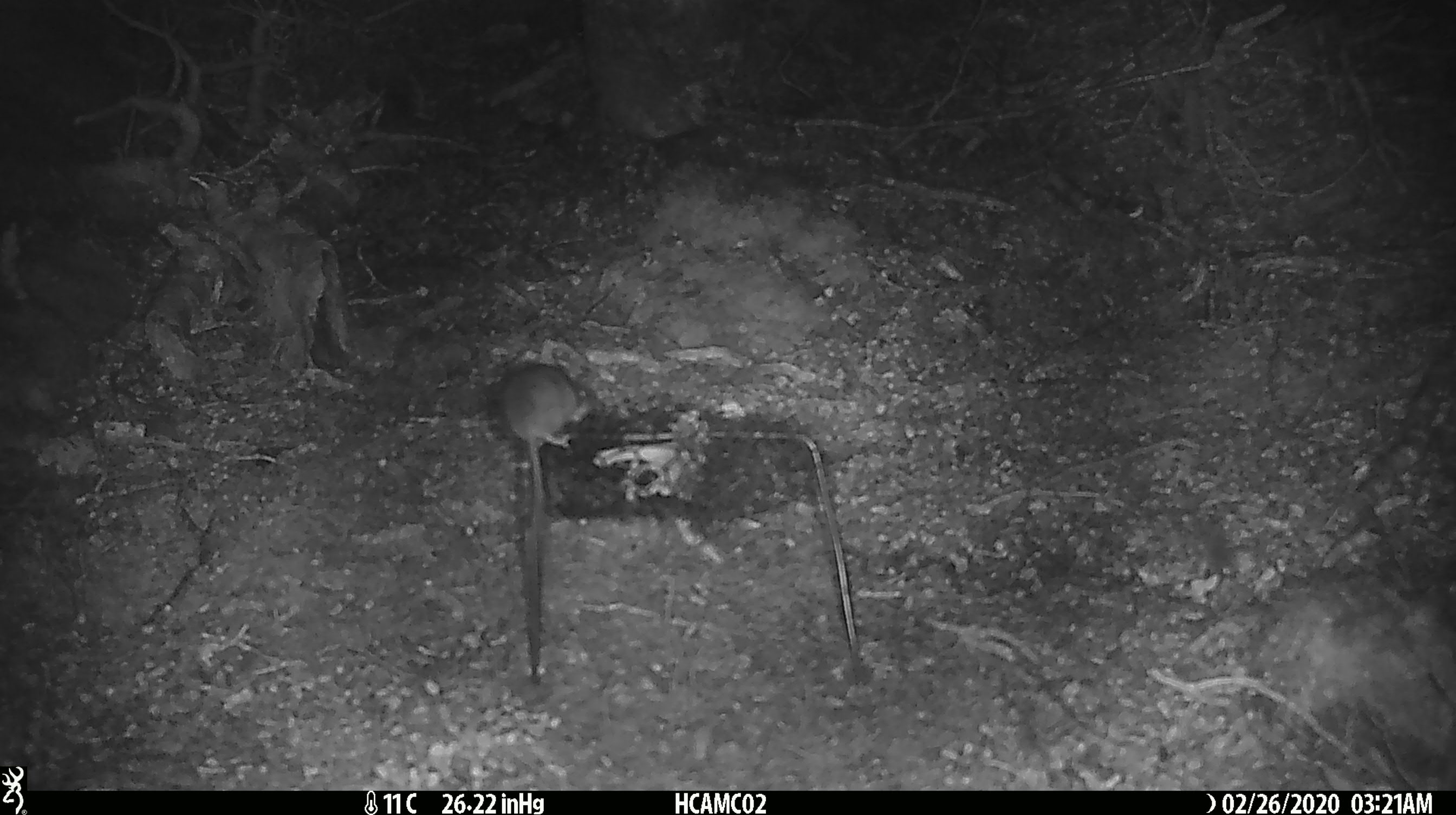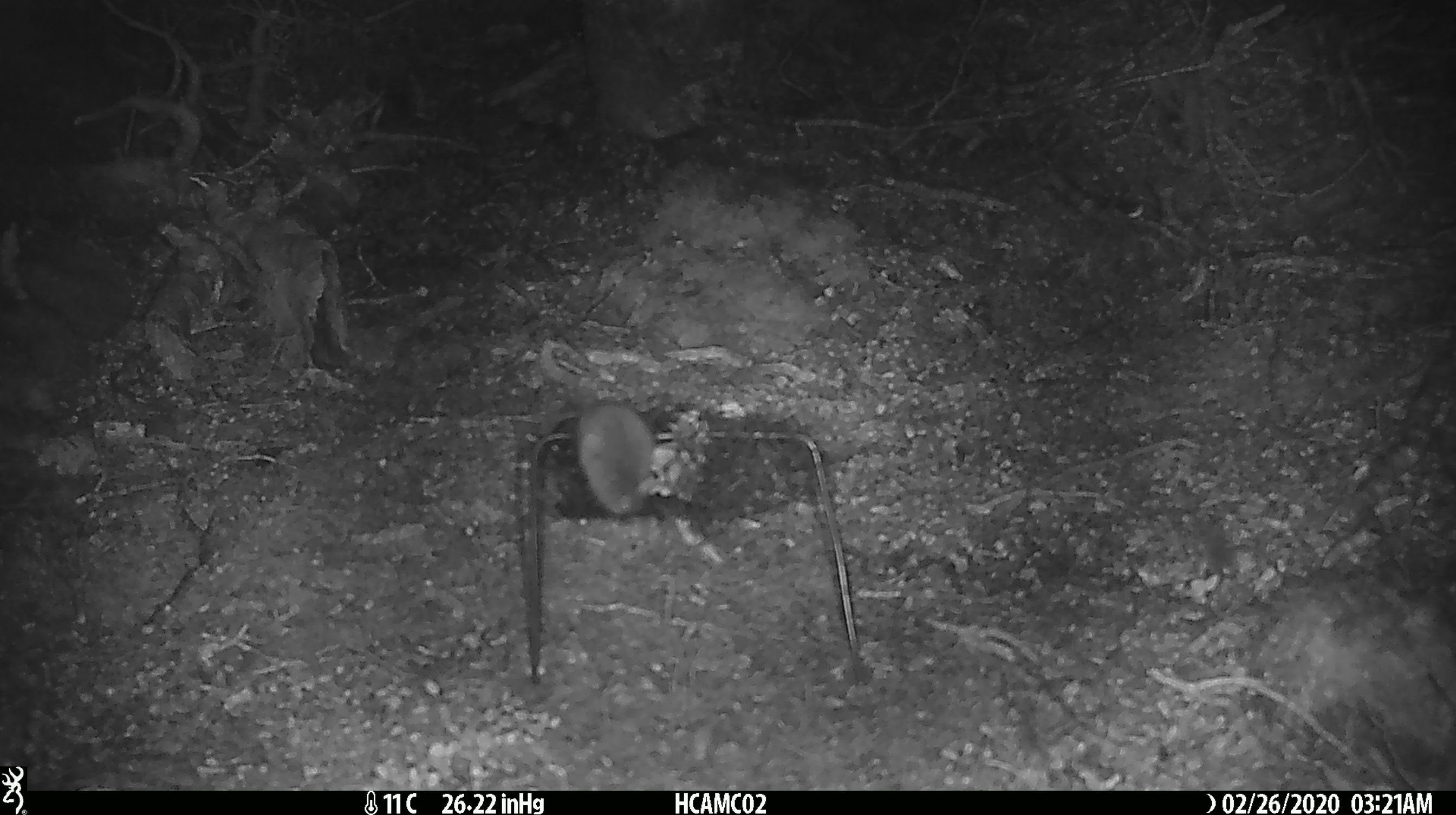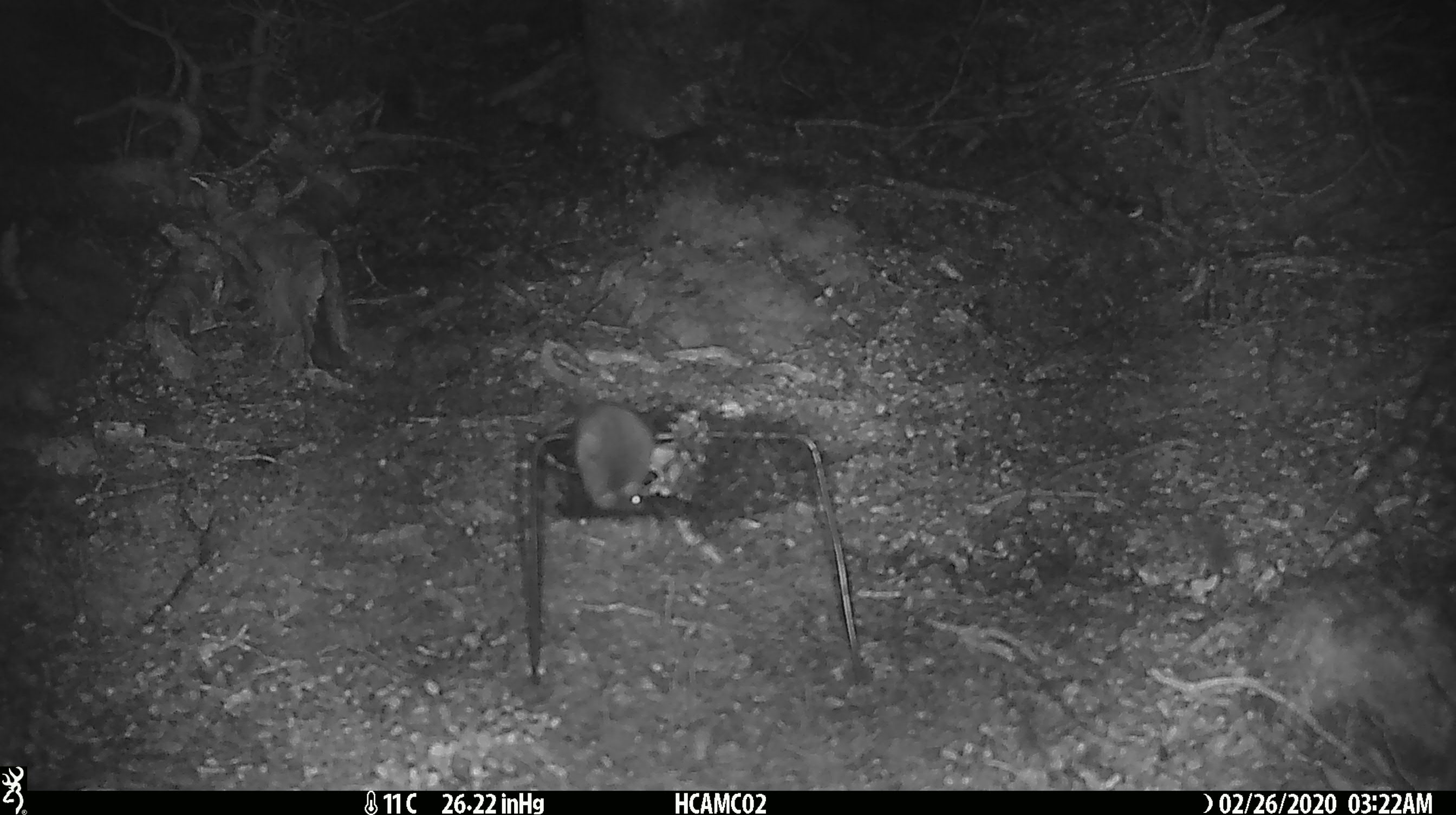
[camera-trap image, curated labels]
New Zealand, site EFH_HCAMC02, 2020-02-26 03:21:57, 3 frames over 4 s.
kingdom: Animalia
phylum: Chordata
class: Mammalia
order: Rodentia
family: Muridae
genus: Mus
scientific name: Mus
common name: mouse